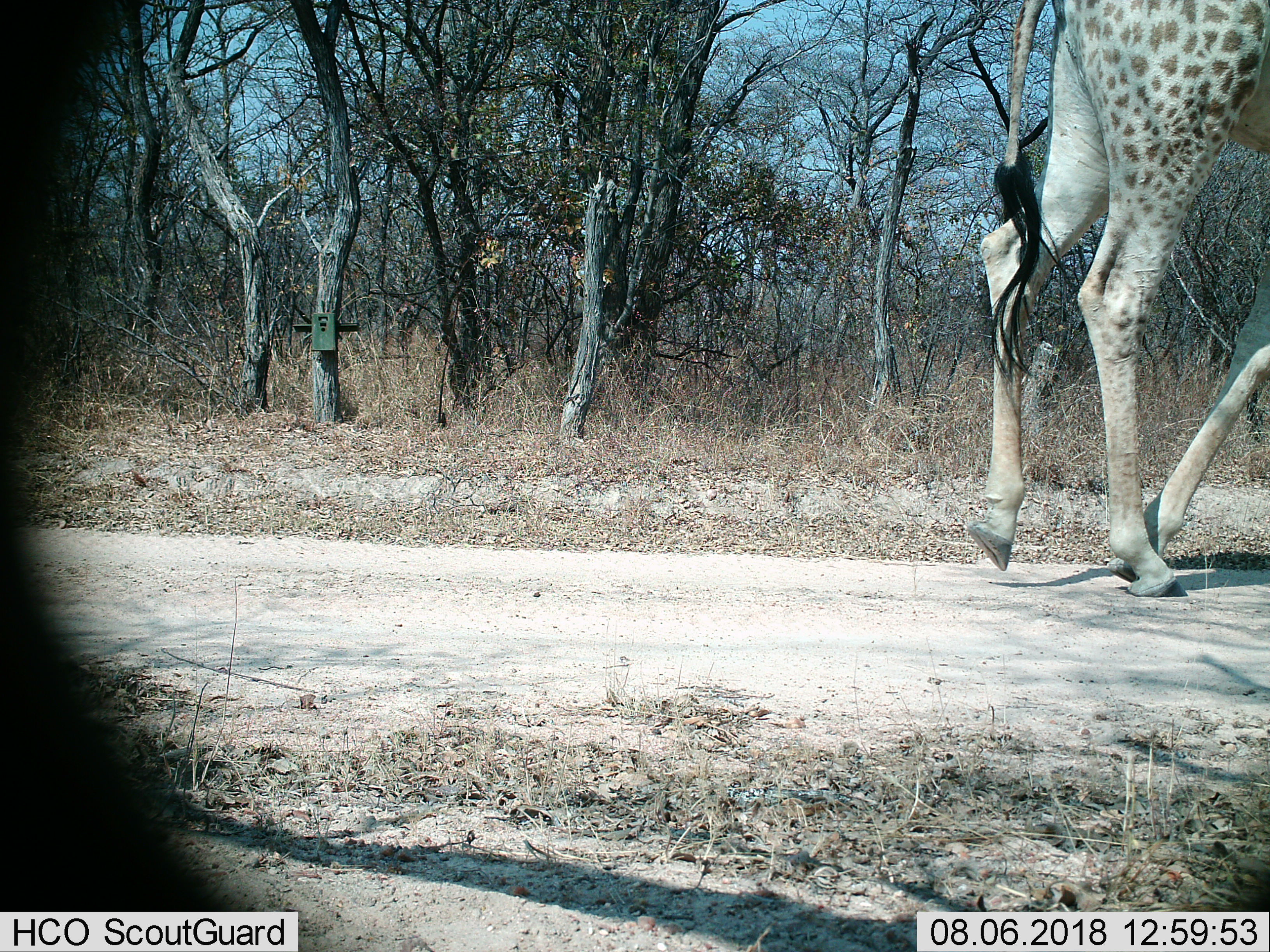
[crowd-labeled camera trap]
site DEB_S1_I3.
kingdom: Animalia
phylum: Chordata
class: Mammalia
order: Artiodactyla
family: Giraffidae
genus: Giraffa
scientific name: Giraffa camelopardalis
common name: giraffe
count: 1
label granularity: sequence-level